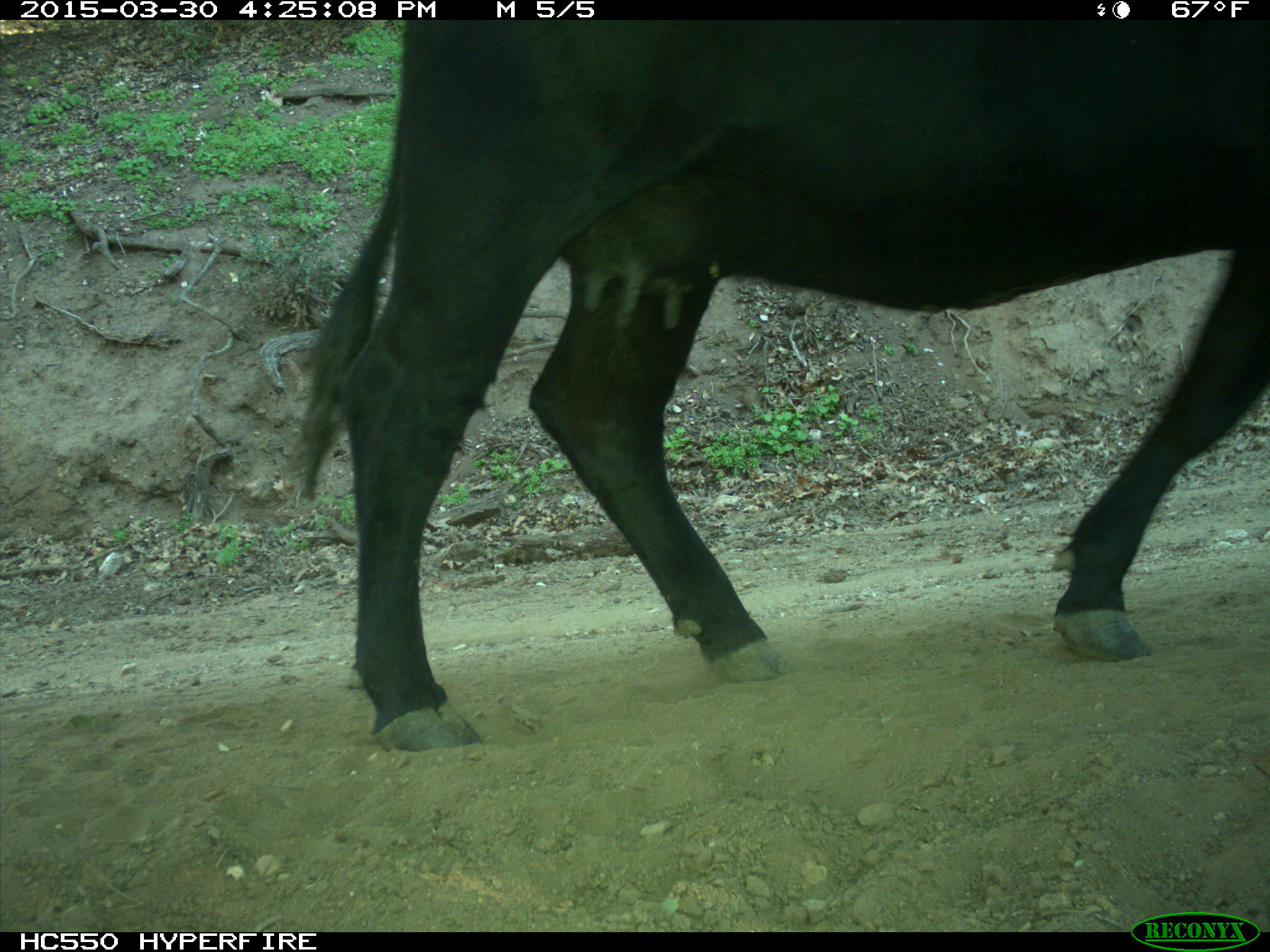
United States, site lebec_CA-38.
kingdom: Animalia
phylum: Chordata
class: Mammalia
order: Artiodactyla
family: Bovidae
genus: Bos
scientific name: Bos taurus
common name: domestic cow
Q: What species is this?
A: Bos taurus (domestic cow).